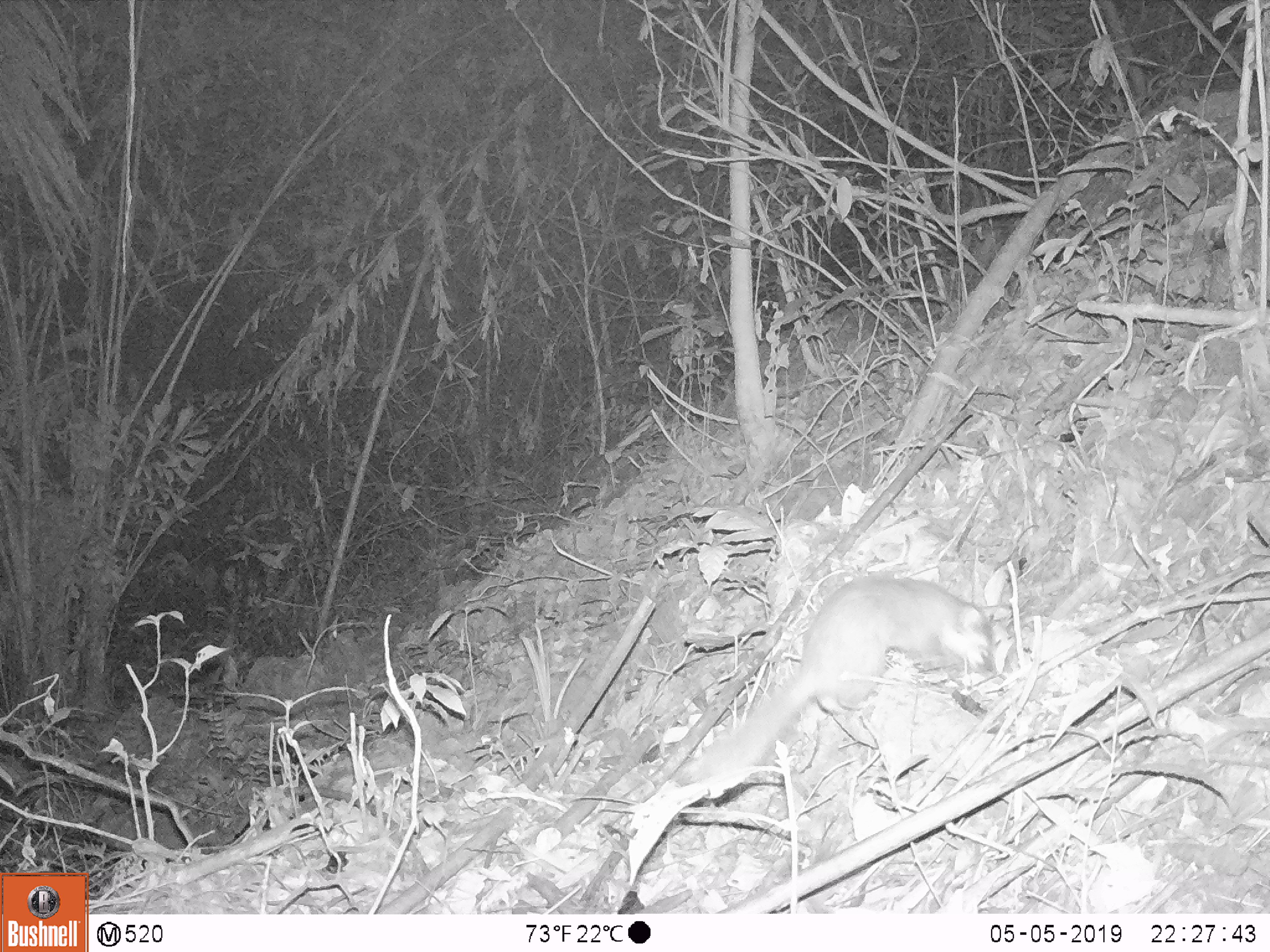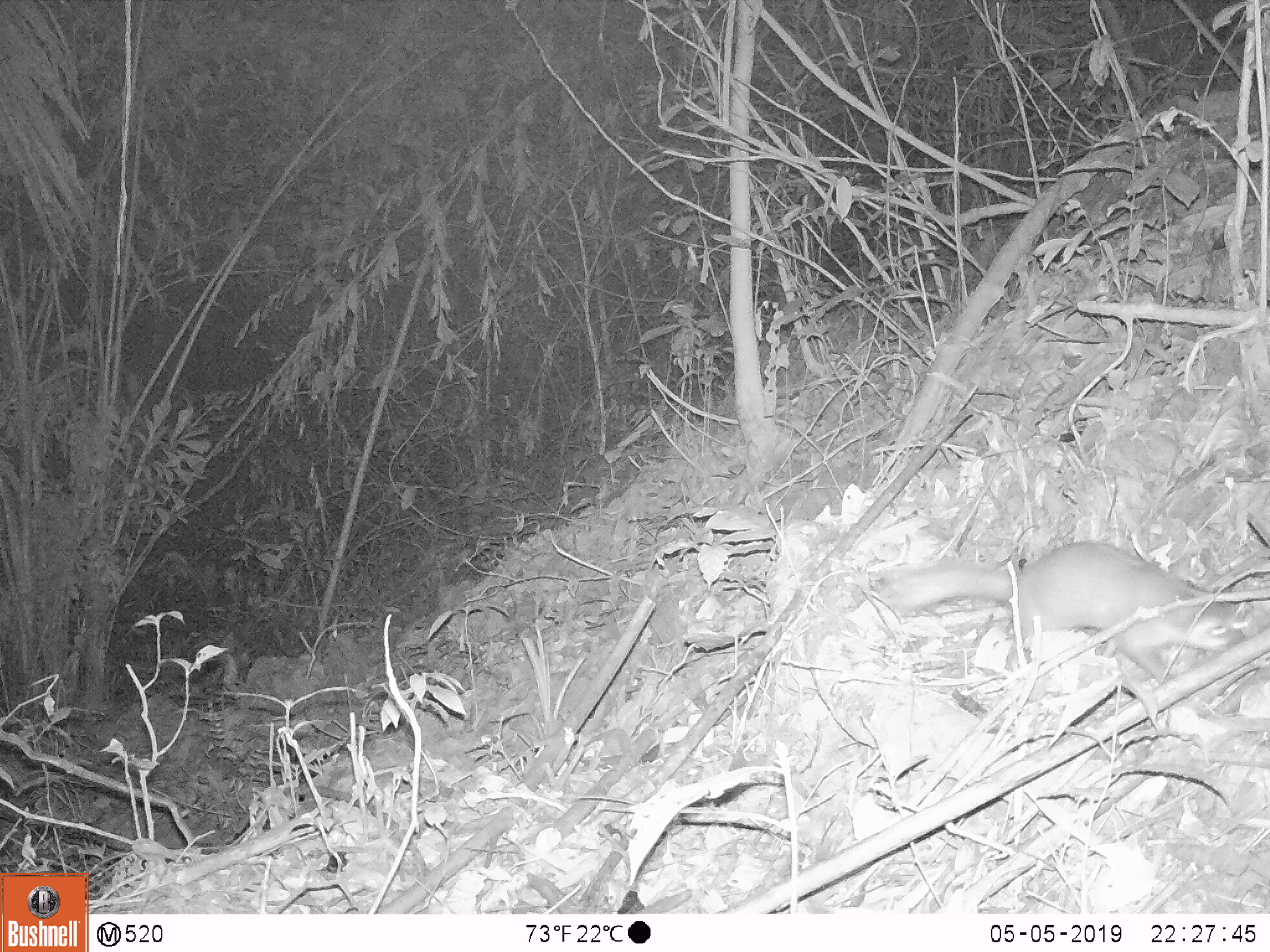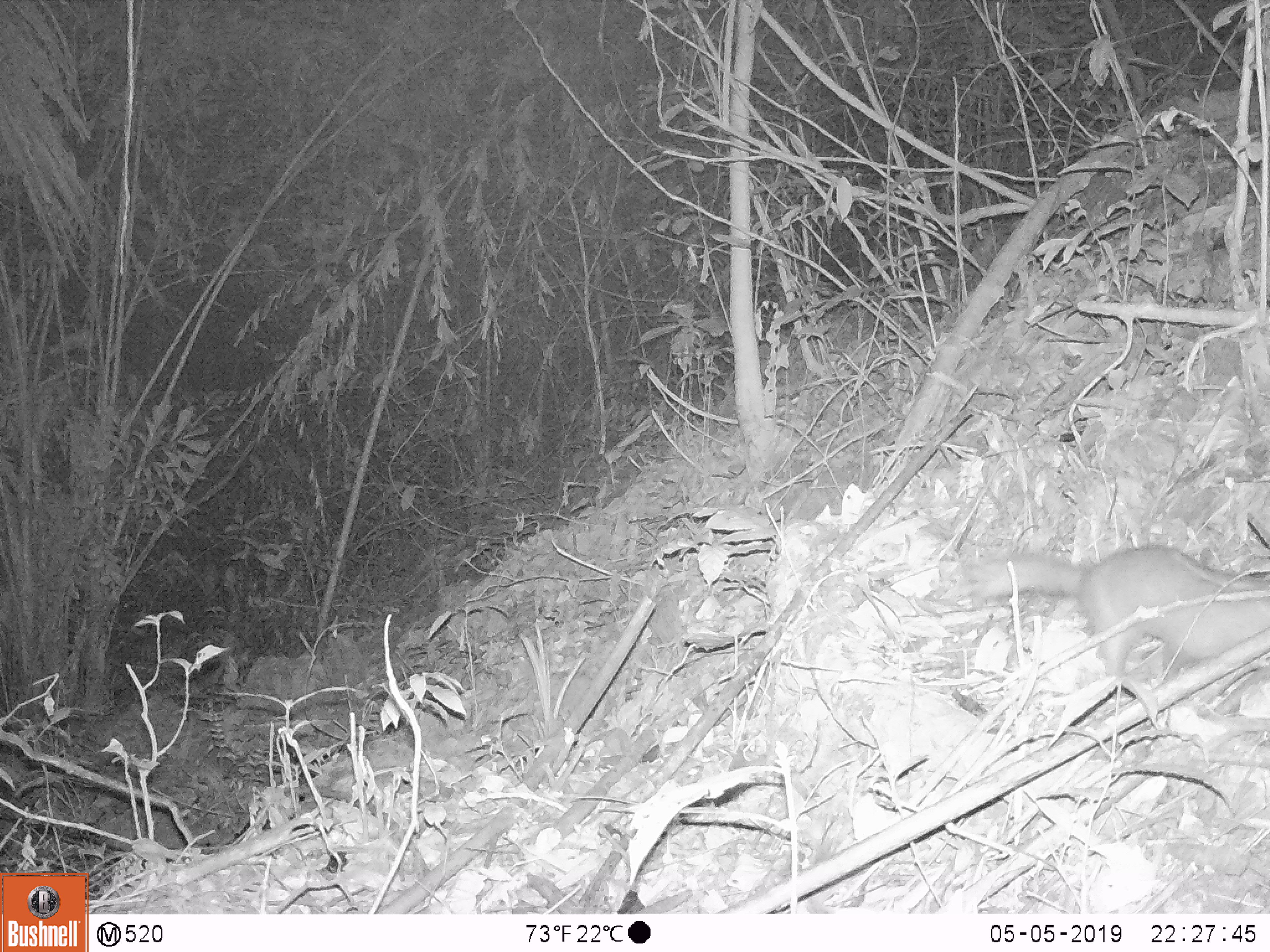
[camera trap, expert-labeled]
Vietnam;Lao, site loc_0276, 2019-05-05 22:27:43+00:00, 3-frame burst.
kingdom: Animalia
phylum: Chordata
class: Mammalia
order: Carnivora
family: Mustelidae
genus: Melogale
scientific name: Melogale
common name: ferret badger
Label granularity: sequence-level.